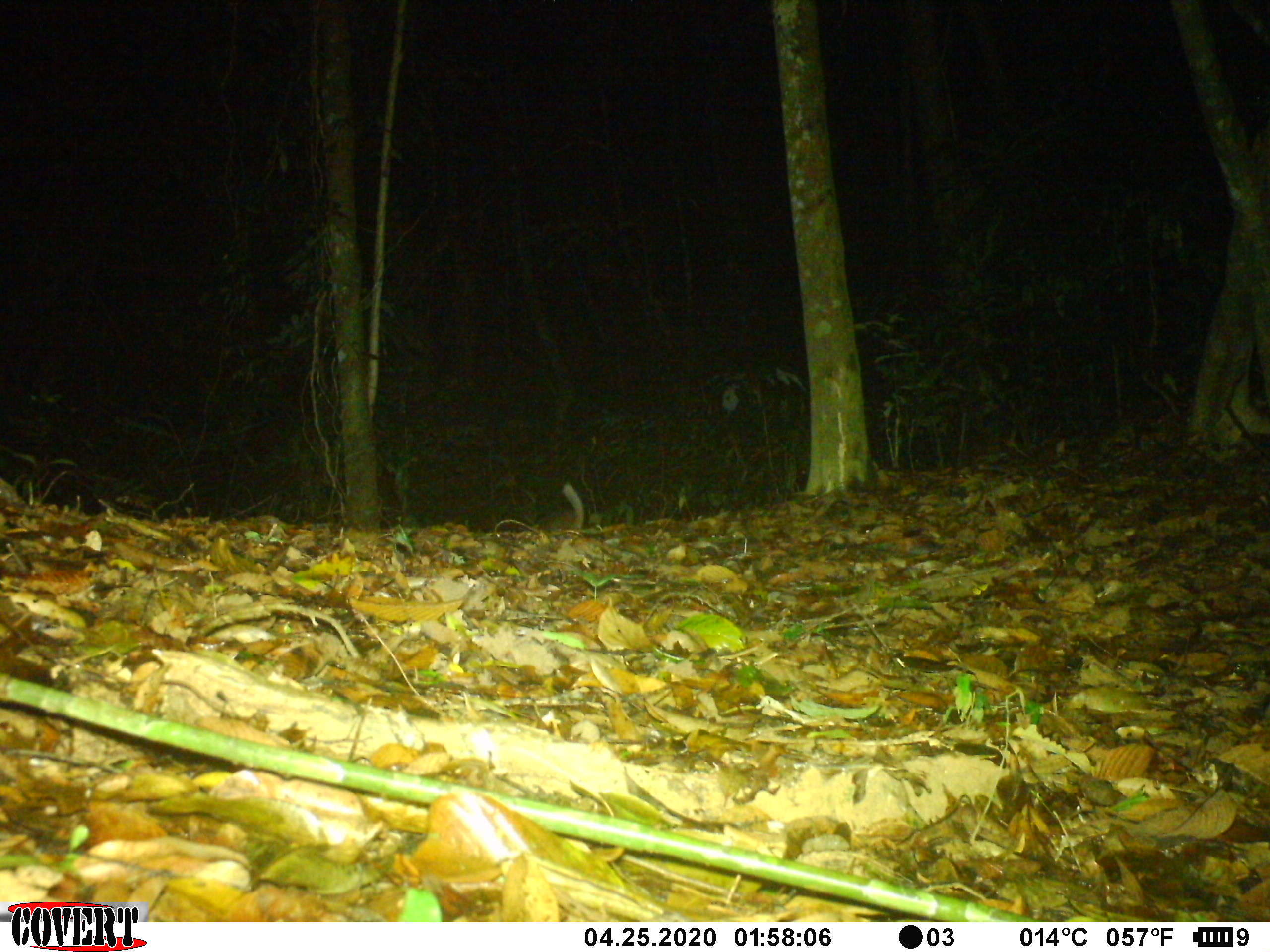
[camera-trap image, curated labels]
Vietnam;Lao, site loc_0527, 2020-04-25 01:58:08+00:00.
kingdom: Animalia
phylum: Chordata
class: Mammalia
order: Carnivora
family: Mustelidae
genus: Melogale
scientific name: Melogale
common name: ferret badger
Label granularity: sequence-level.